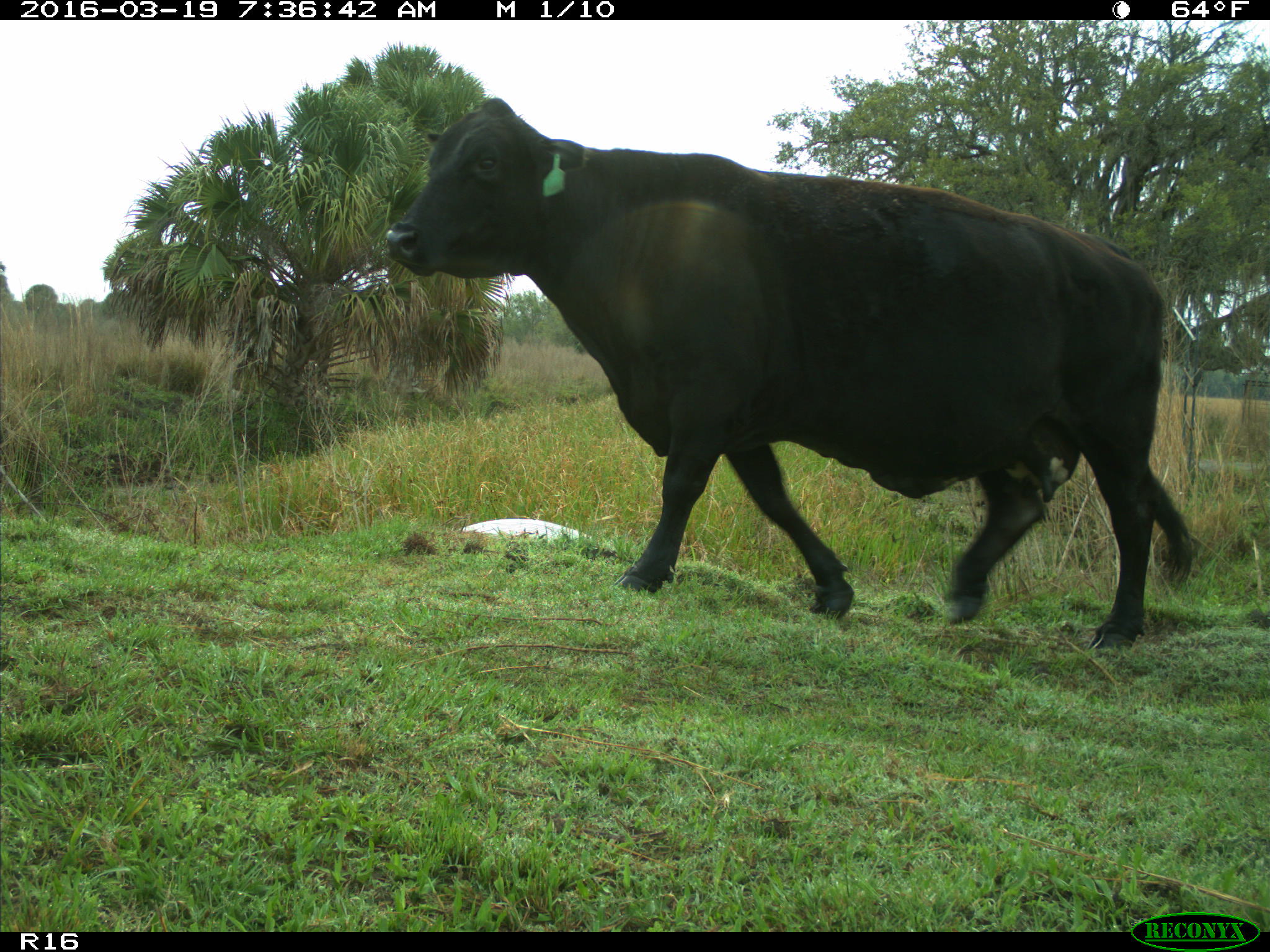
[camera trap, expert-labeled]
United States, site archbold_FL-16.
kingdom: Animalia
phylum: Chordata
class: Mammalia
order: Artiodactyla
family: Bovidae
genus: Bos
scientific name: Bos taurus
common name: domestic cow